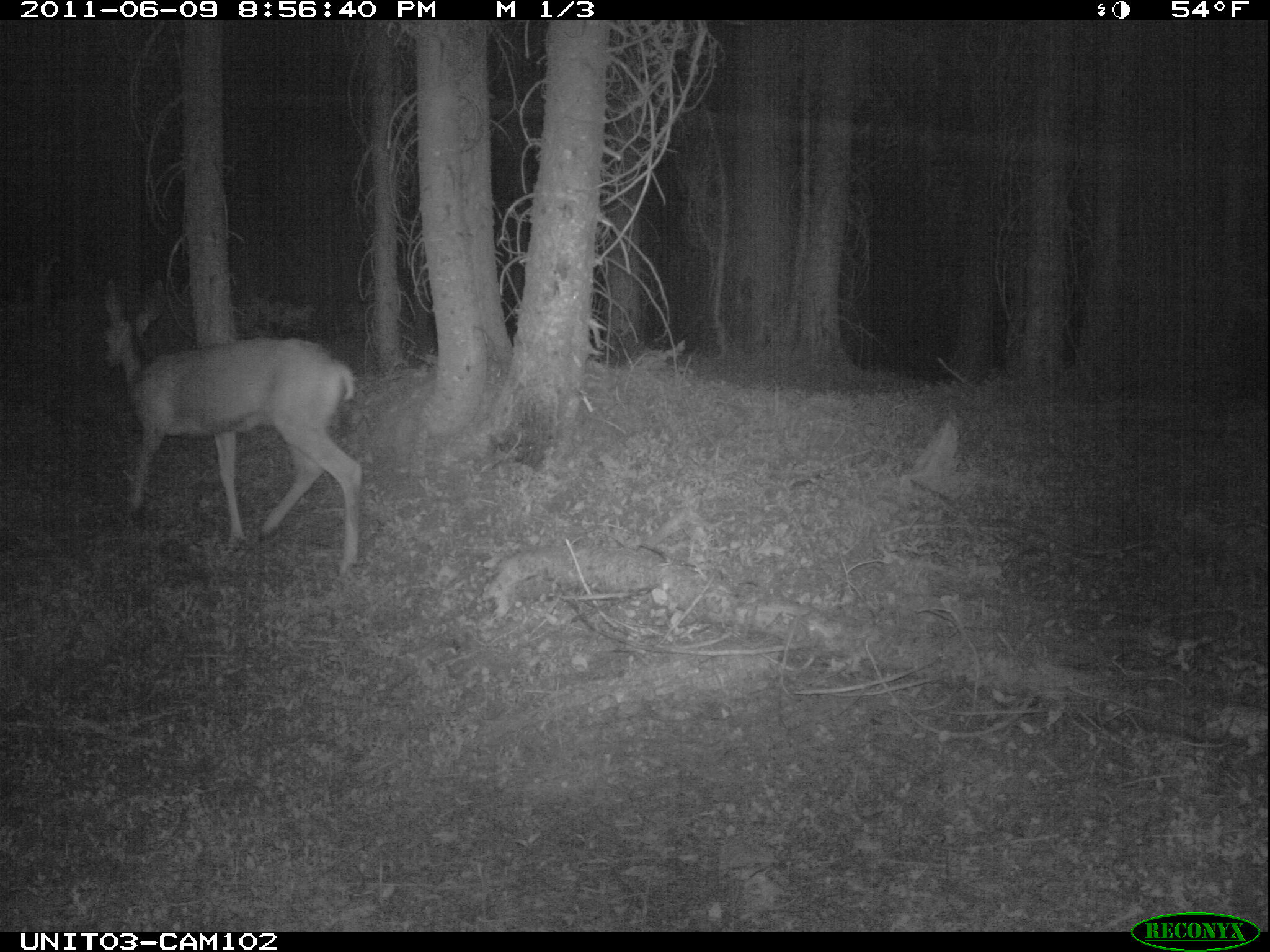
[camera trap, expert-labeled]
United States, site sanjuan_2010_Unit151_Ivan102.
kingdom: Animalia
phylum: Chordata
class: Mammalia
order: Artiodactyla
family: Cervidae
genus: Odocoileus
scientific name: Odocoileus hemionus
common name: mule deer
Odocoileus hemionus (mule deer).